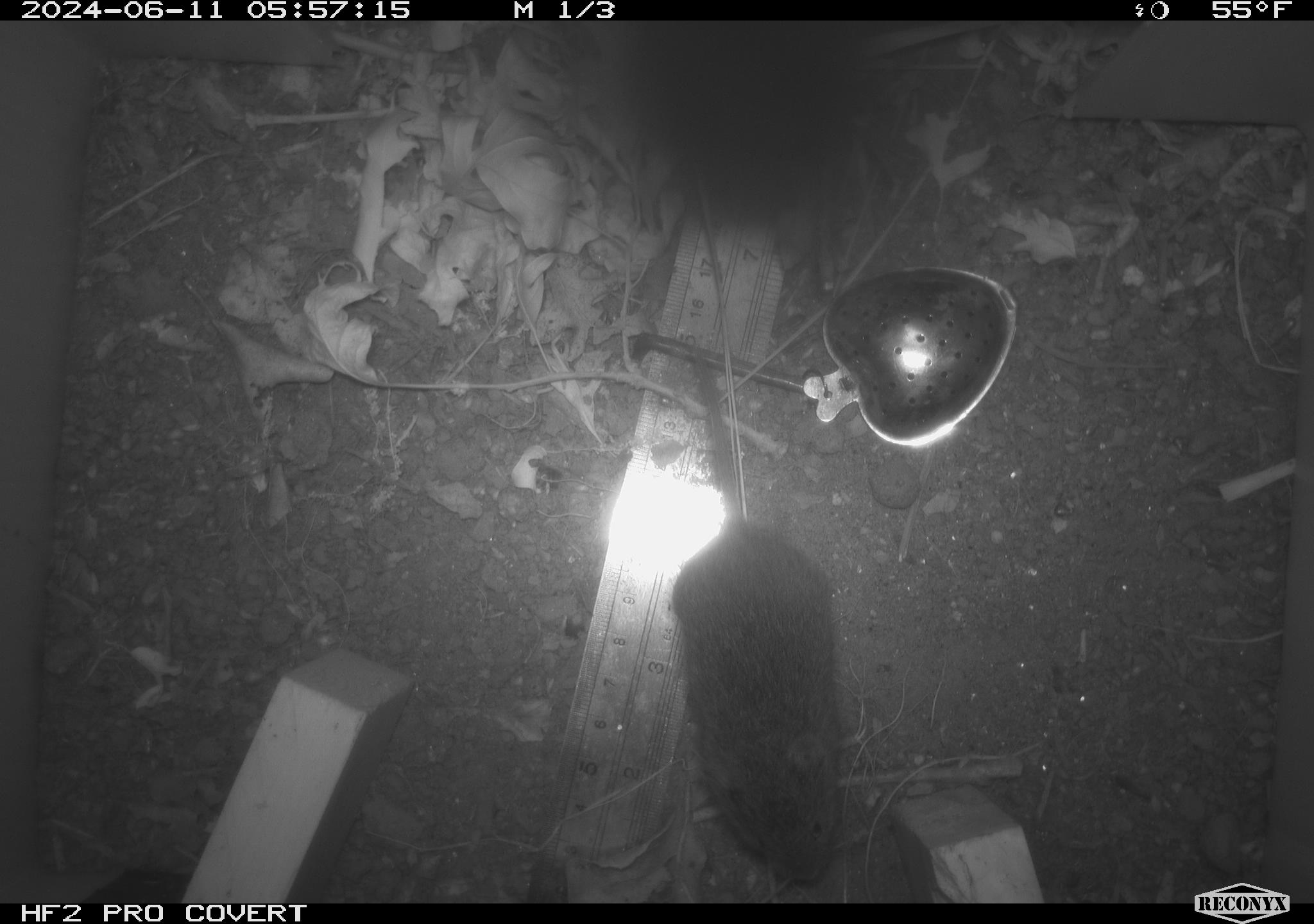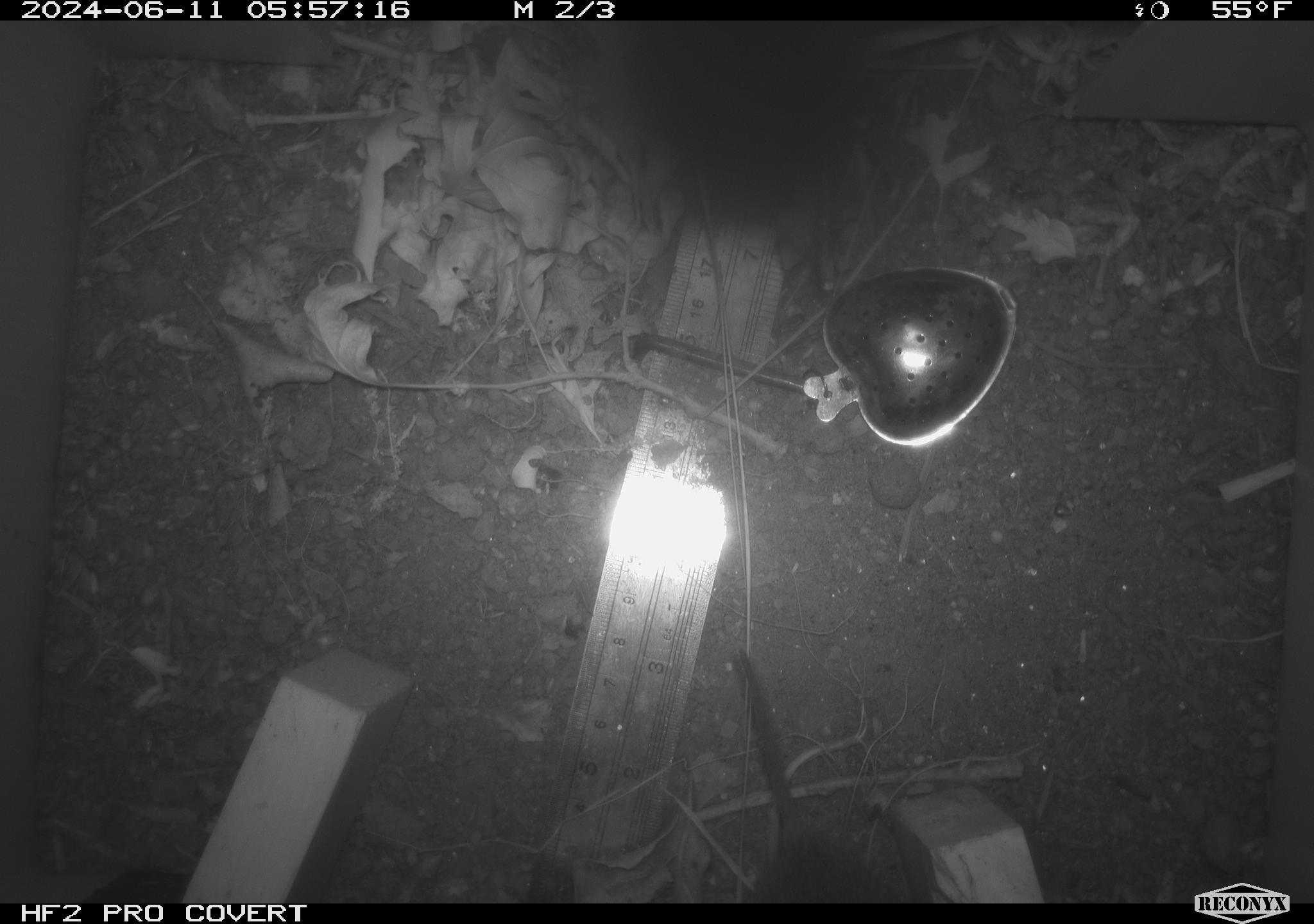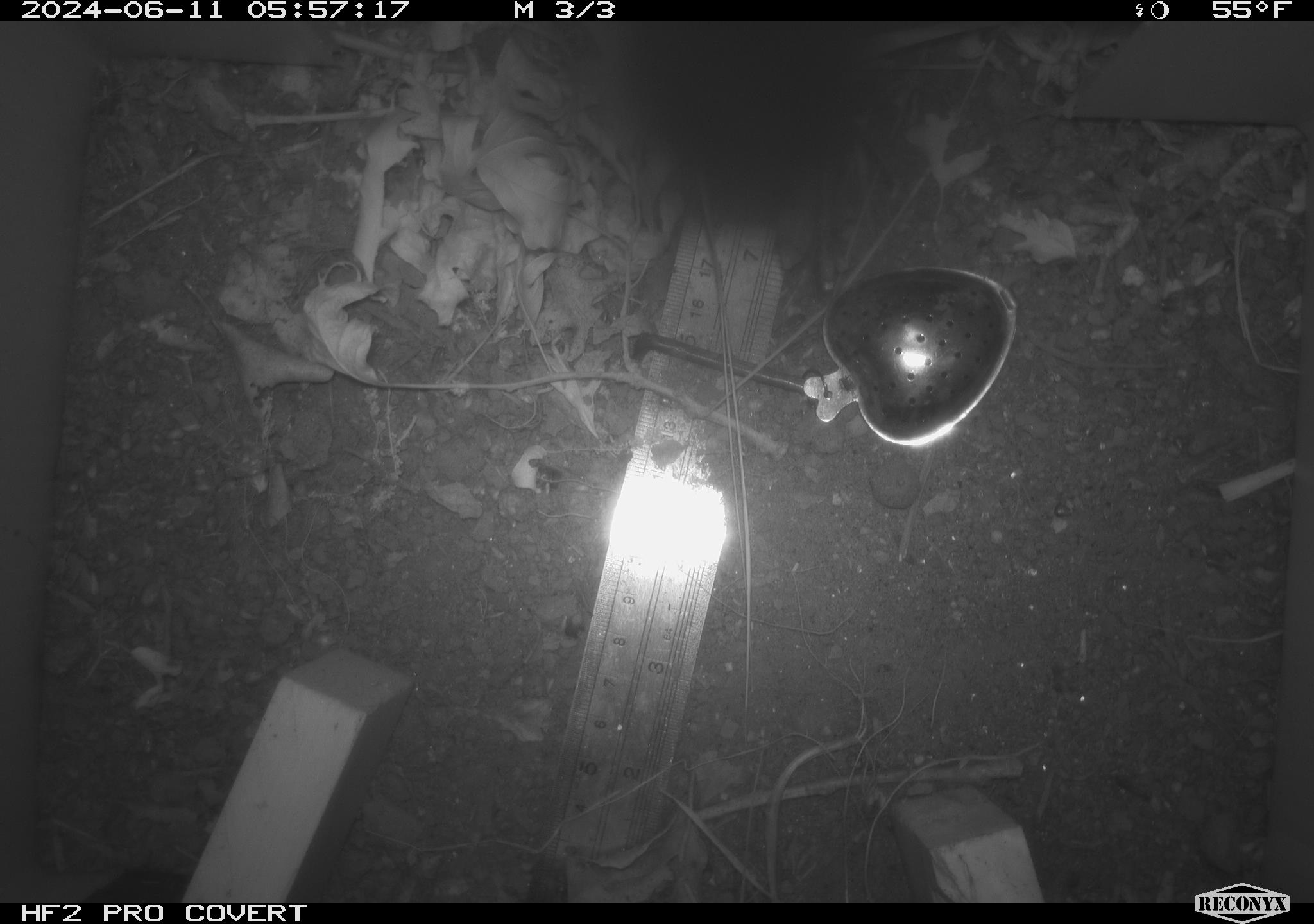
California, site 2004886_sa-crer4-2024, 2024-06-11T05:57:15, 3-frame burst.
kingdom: Animalia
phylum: Chordata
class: Mammalia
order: Rodentia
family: Cricetidae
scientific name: Arvicolinae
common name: voles, lemmings, and muskrats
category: arvicolinae subfamily